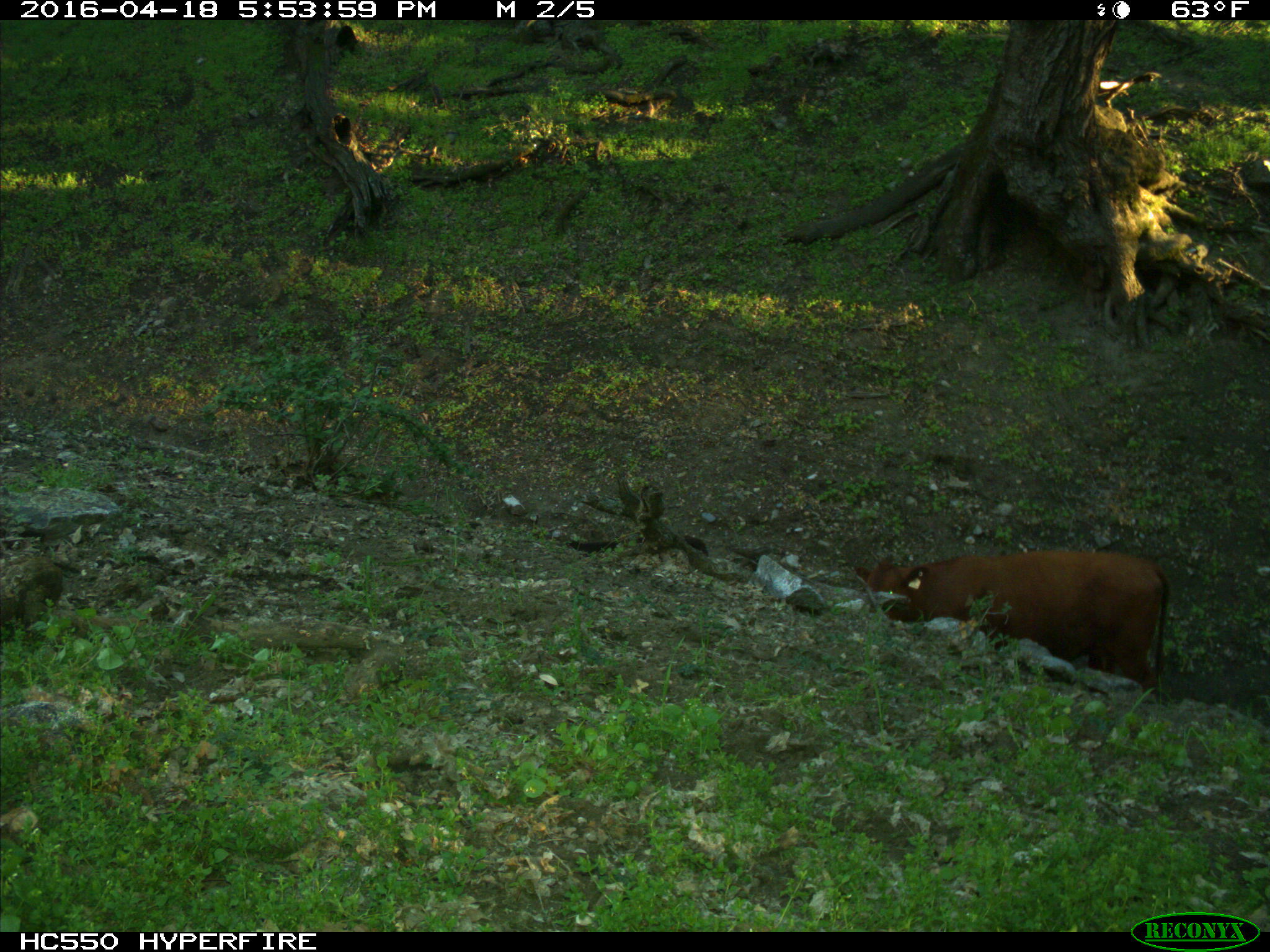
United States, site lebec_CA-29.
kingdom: Animalia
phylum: Chordata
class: Mammalia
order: Artiodactyla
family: Bovidae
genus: Bos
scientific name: Bos taurus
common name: domestic cow